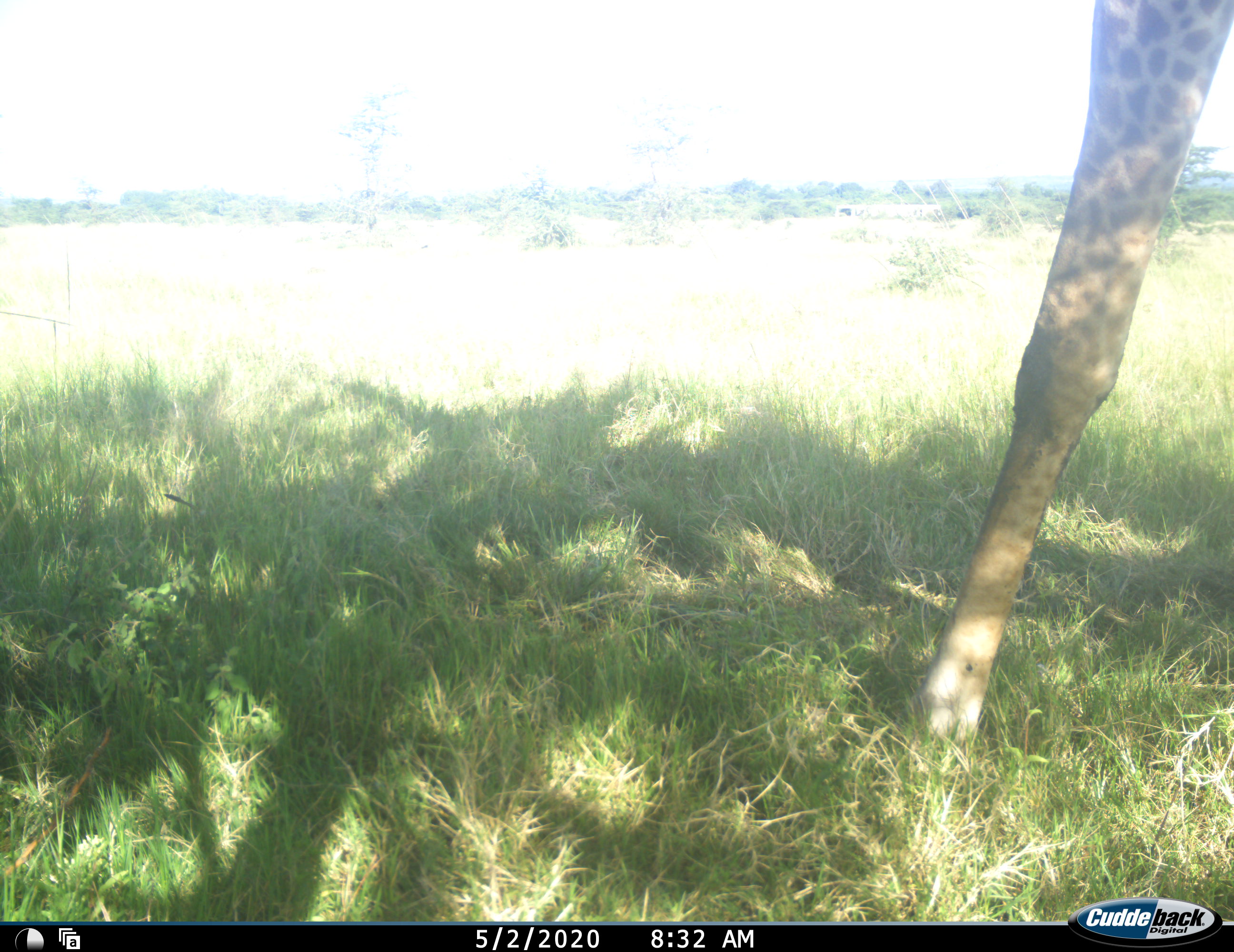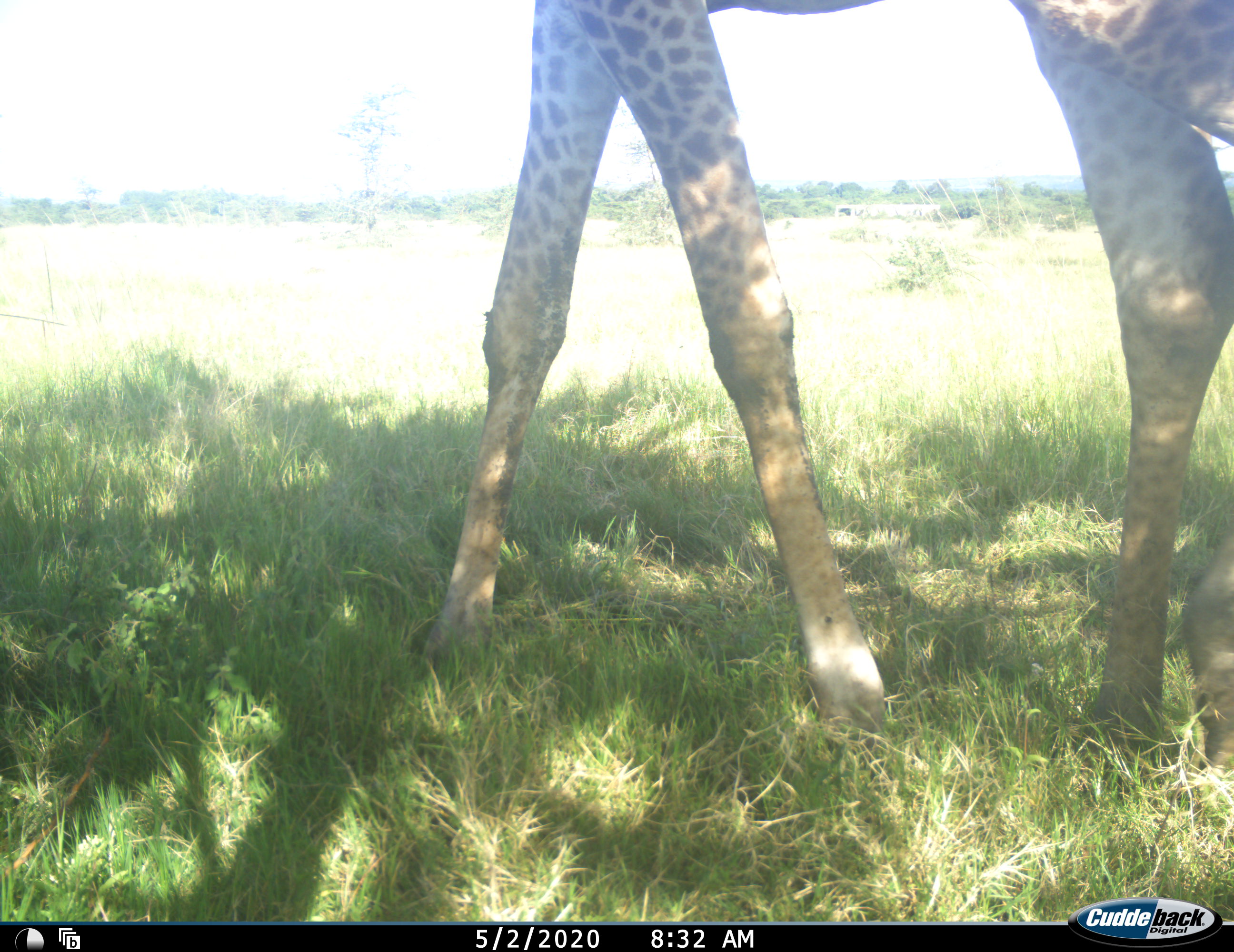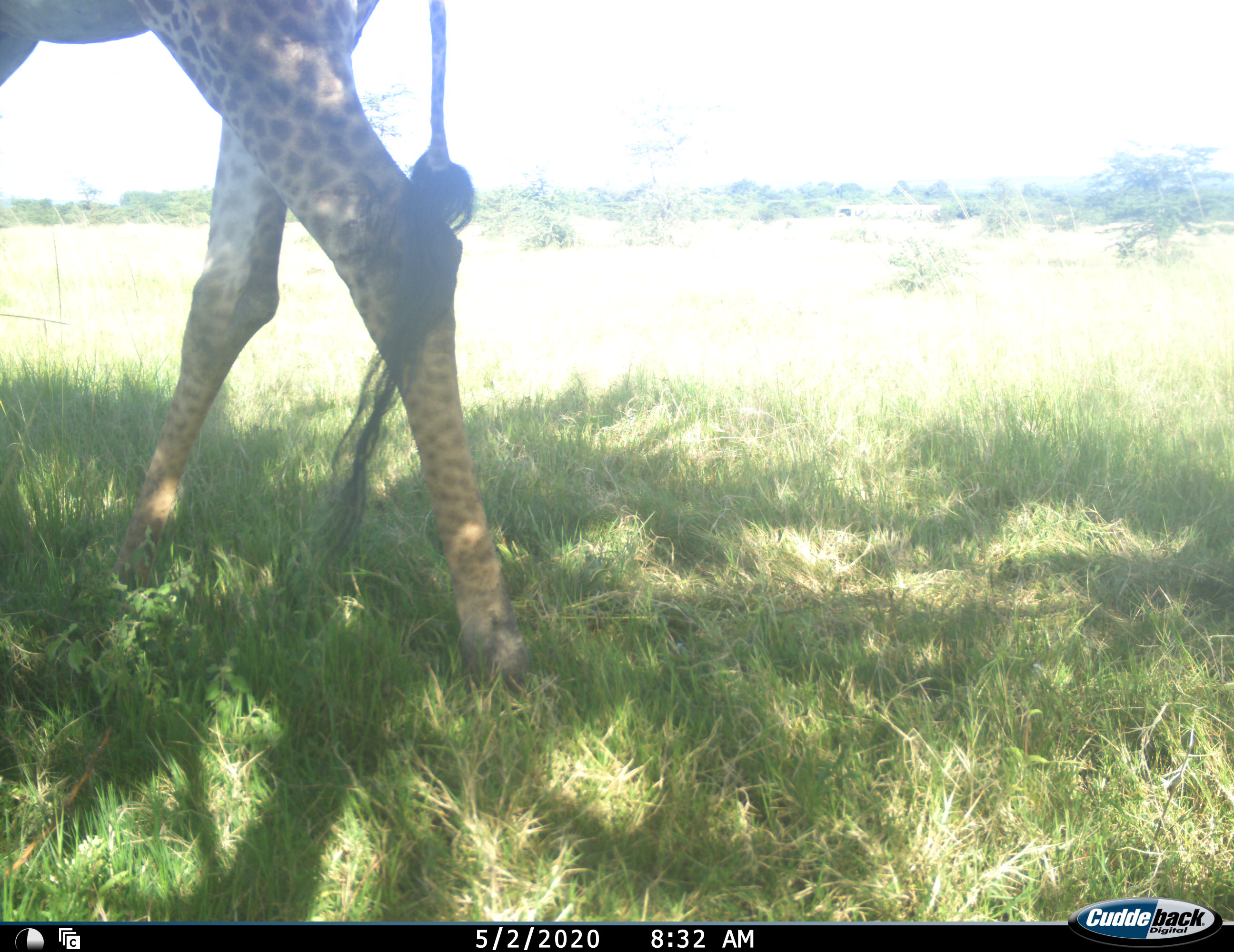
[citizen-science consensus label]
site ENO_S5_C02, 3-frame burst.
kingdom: Animalia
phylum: Chordata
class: Mammalia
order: Artiodactyla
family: Giraffidae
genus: Giraffa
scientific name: Giraffa camelopardalis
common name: giraffe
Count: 1.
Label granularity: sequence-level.